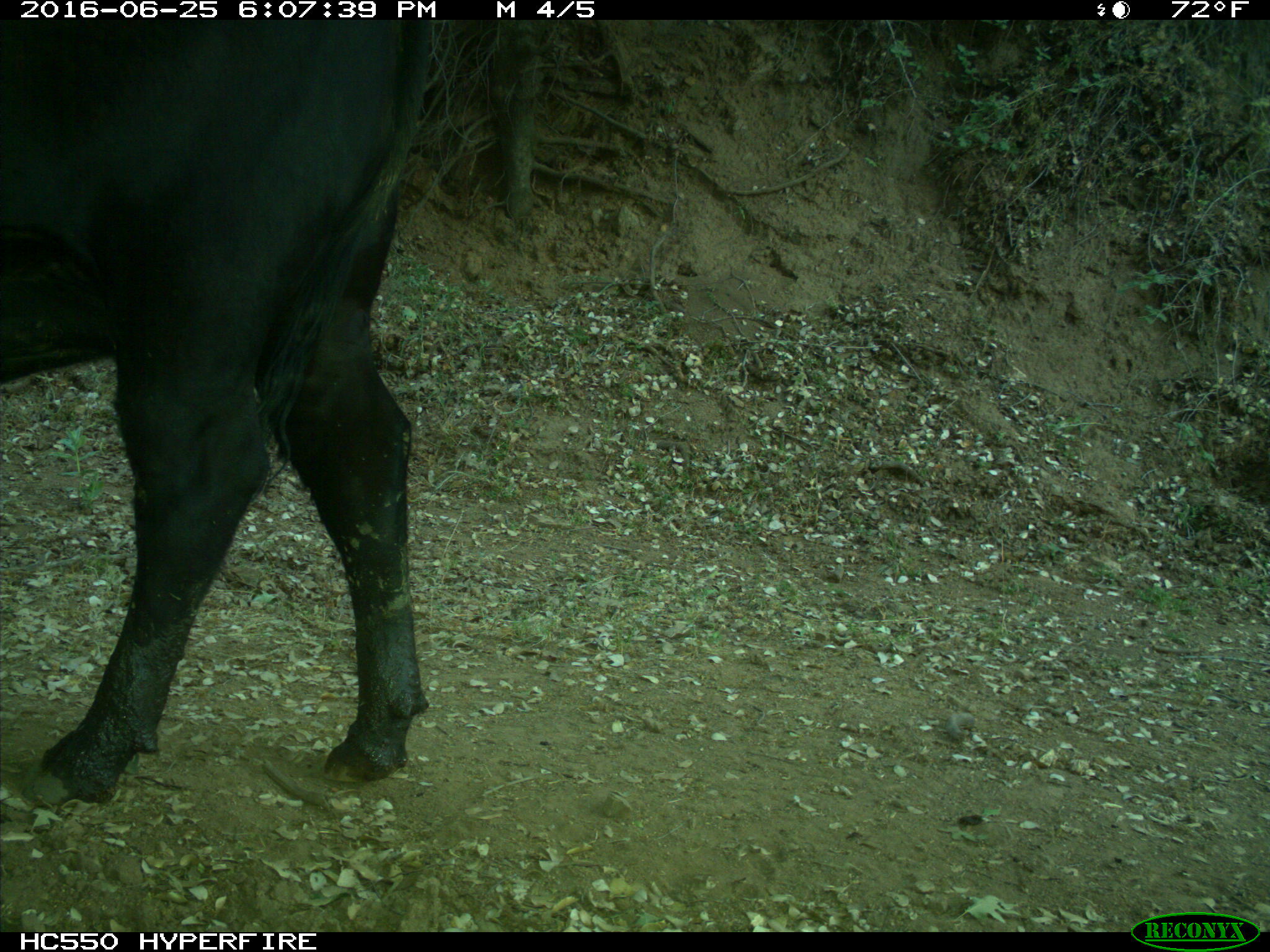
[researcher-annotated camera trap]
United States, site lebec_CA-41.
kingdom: Animalia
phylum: Chordata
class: Mammalia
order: Artiodactyla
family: Bovidae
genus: Bos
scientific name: Bos taurus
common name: domestic cow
Bos taurus (domestic cow).